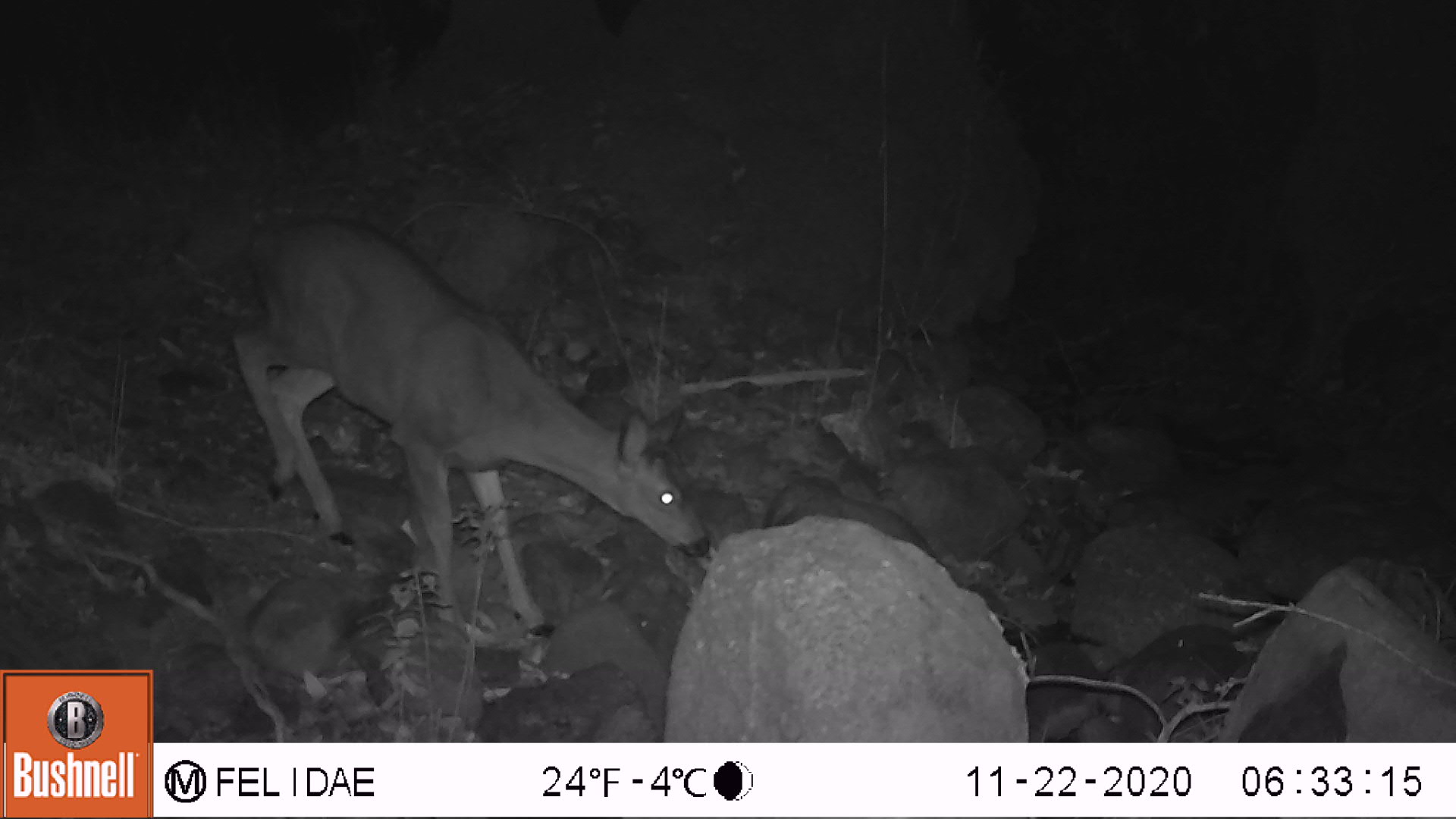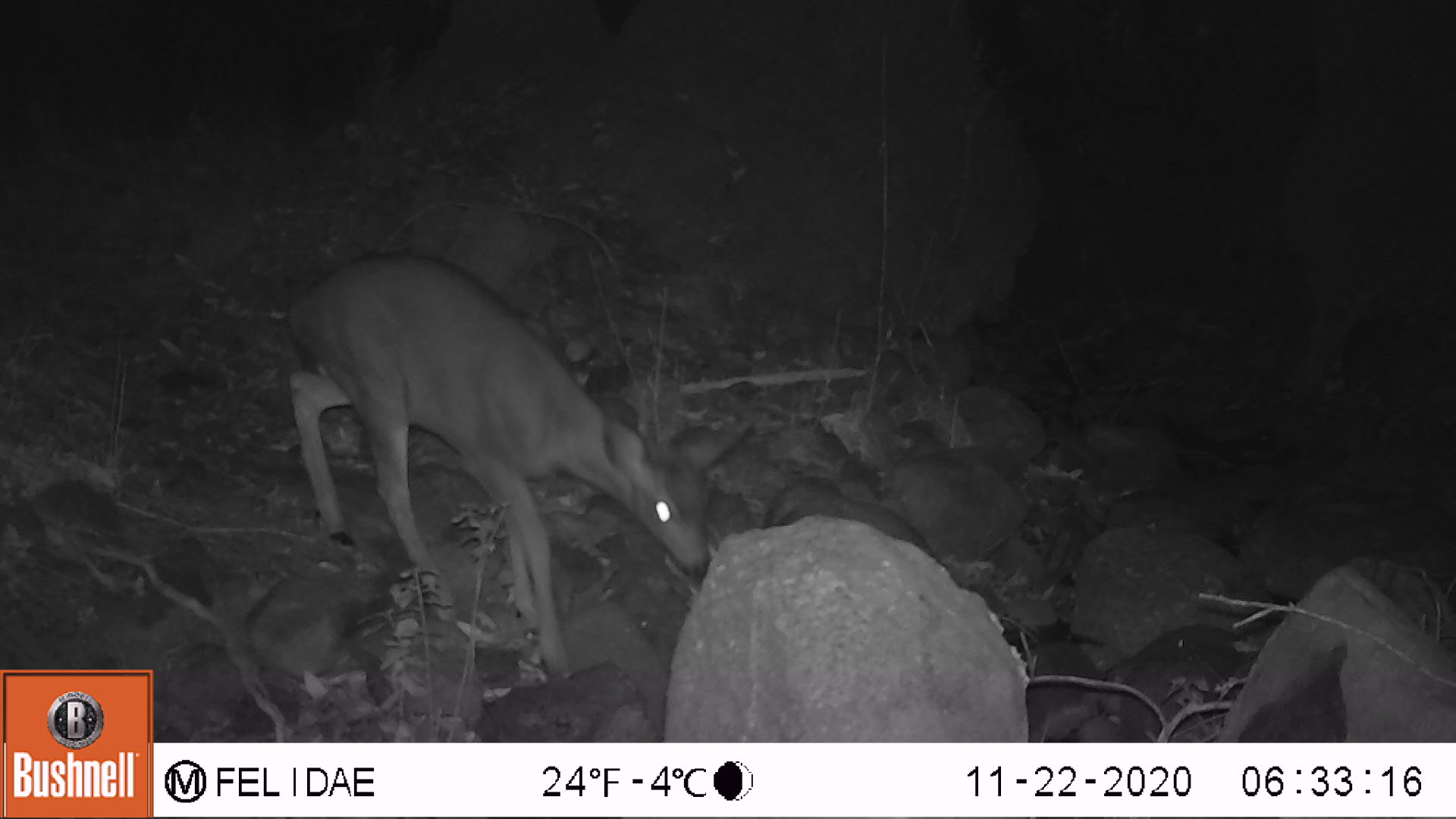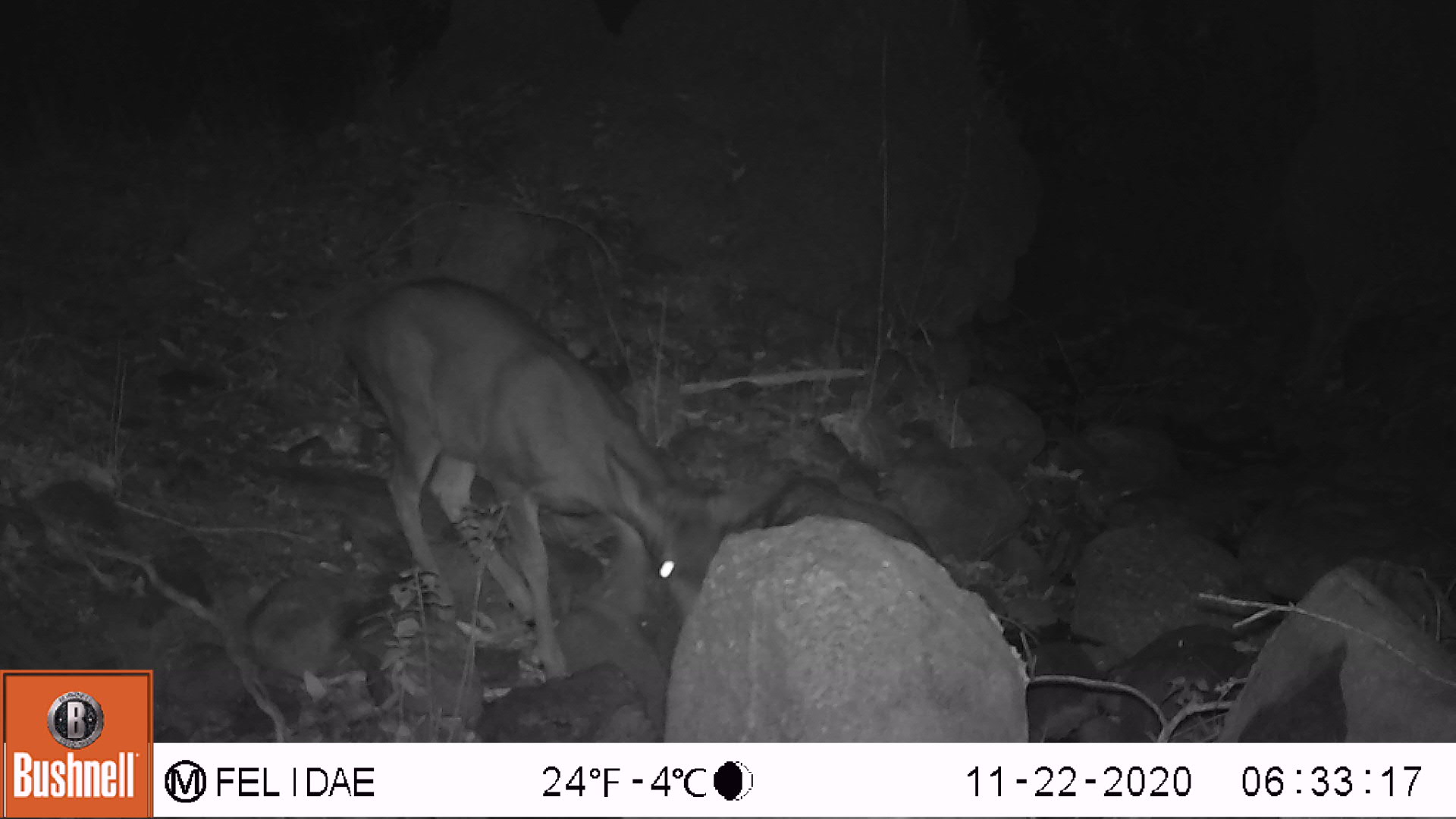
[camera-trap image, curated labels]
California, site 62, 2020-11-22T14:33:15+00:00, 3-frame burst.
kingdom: Animalia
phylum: Chordata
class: Mammalia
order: Artiodactyla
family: Cervidae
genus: Odocoileus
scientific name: Odocoileus hemionus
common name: mule deer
Mule deer (Odocoileus hemionus).